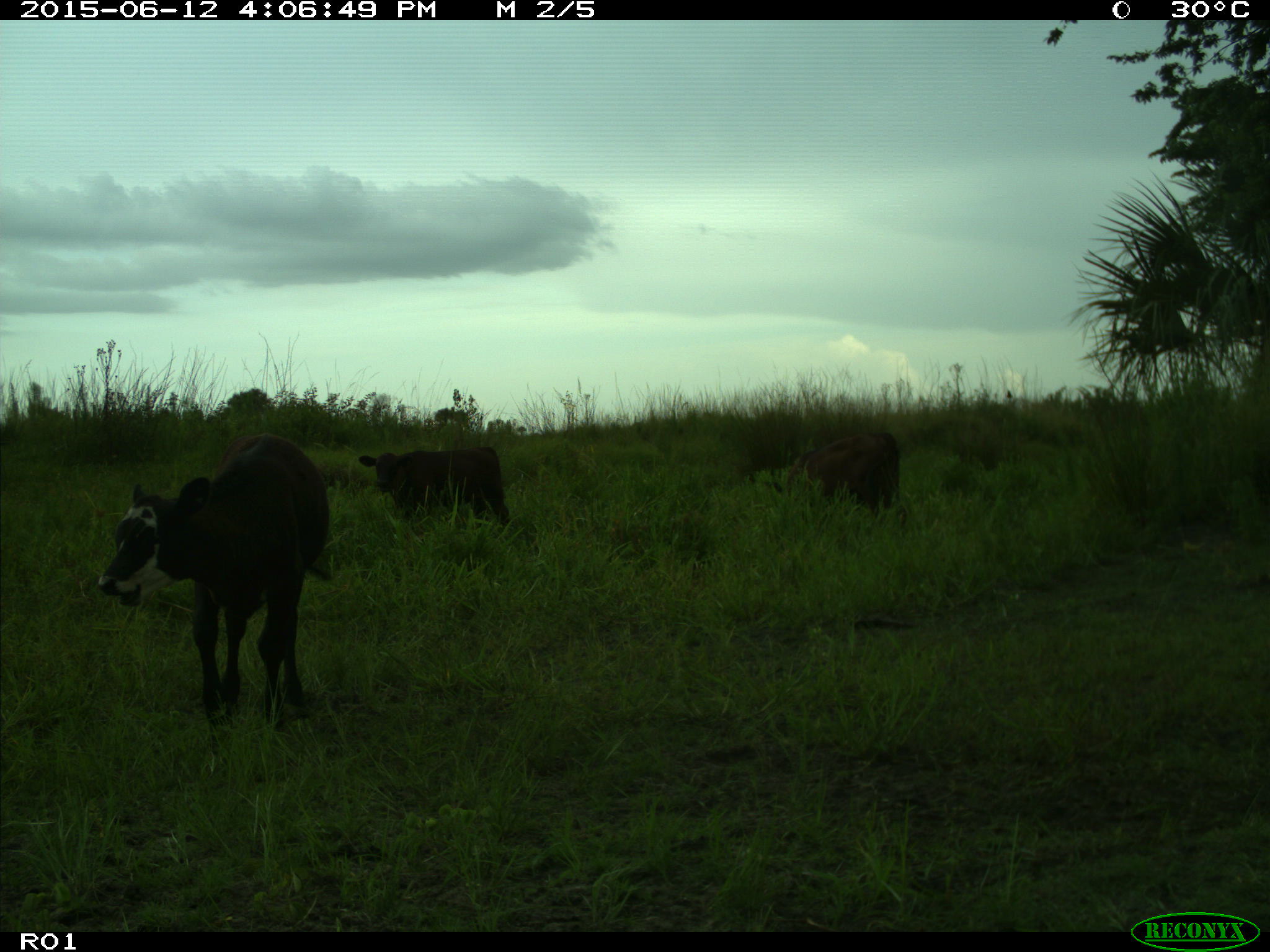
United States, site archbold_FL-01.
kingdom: Animalia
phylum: Chordata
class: Mammalia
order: Artiodactyla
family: Bovidae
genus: Bos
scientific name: Bos taurus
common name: domestic cow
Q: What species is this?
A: Bos taurus (domestic cow).